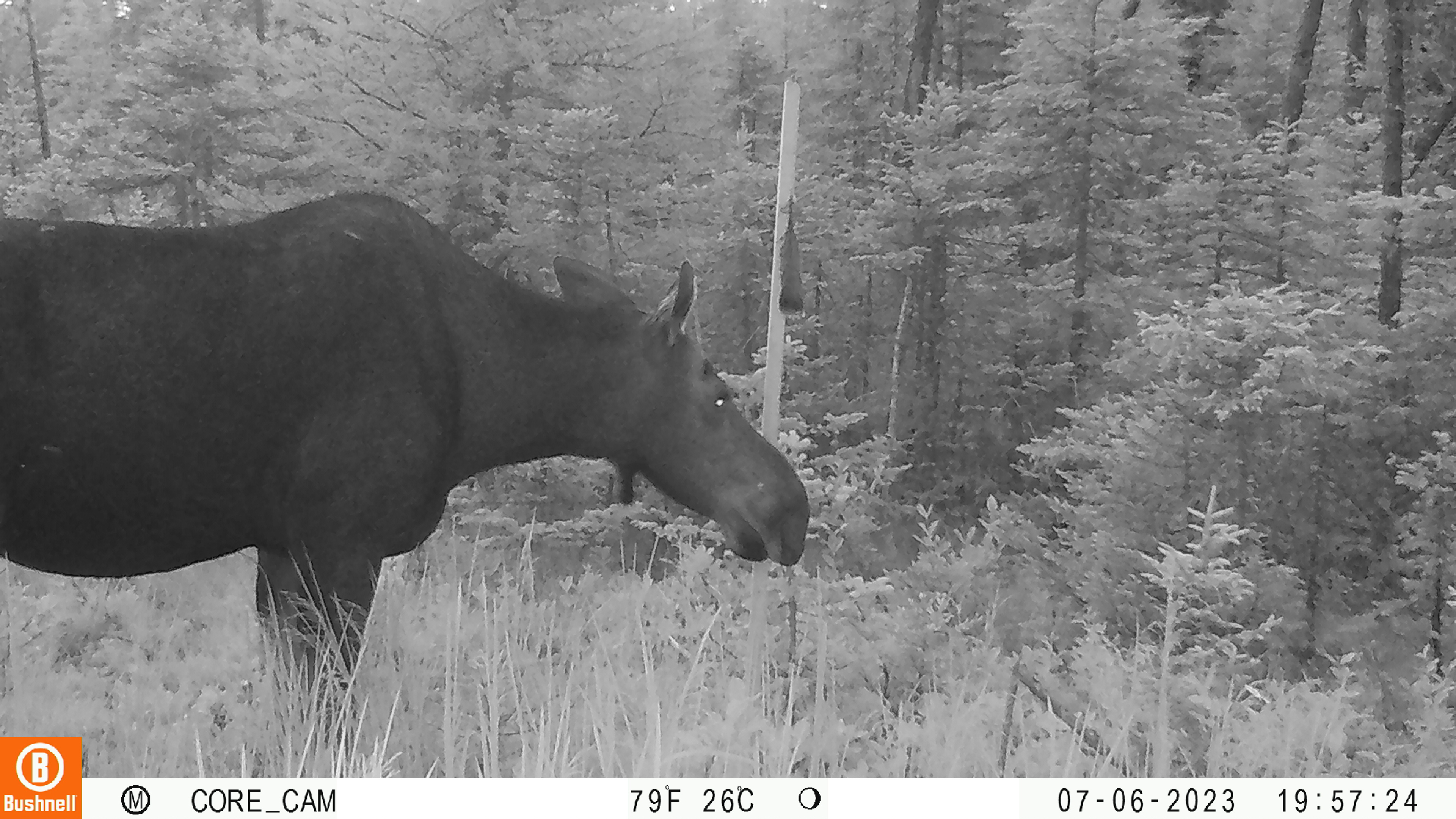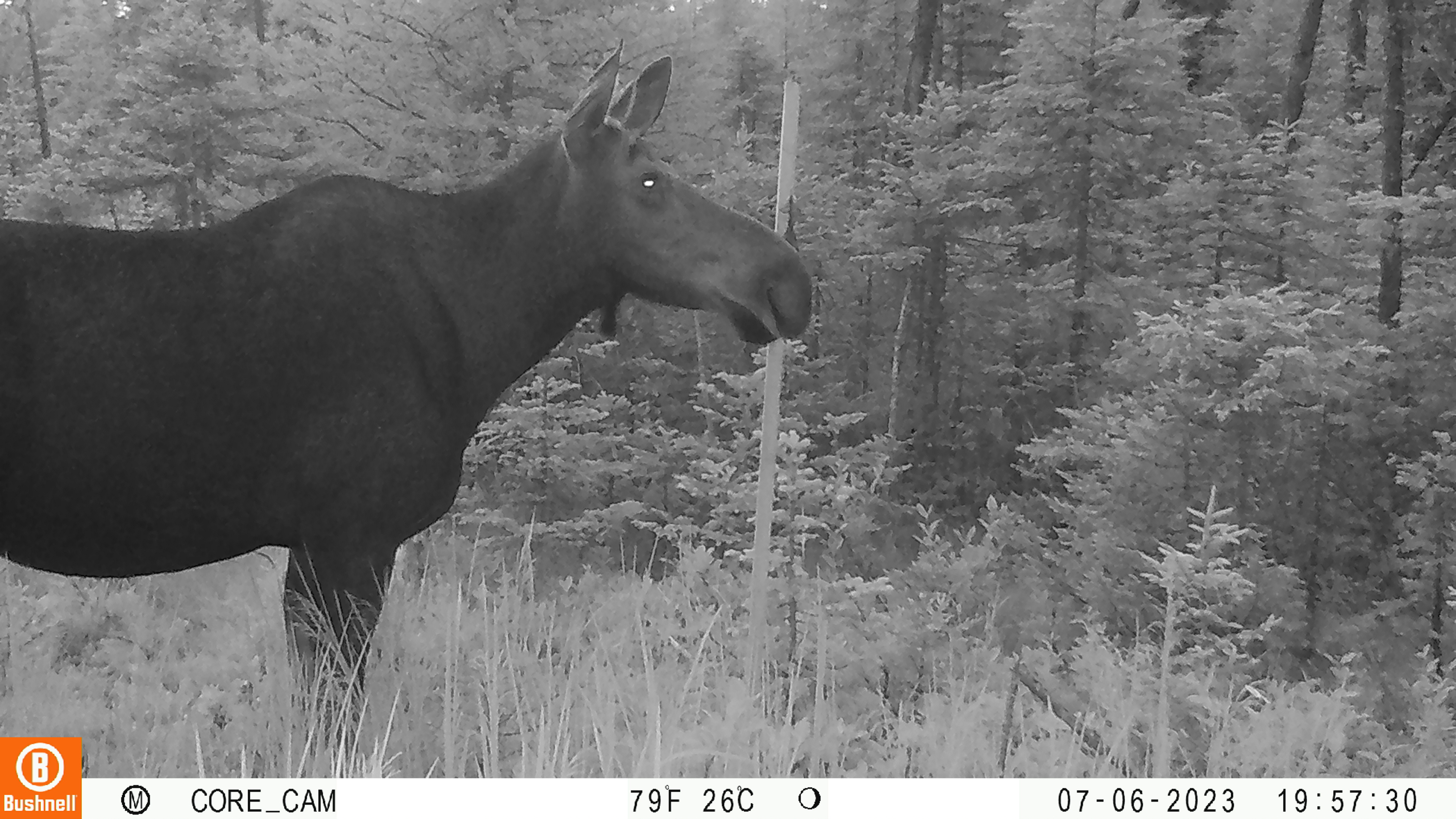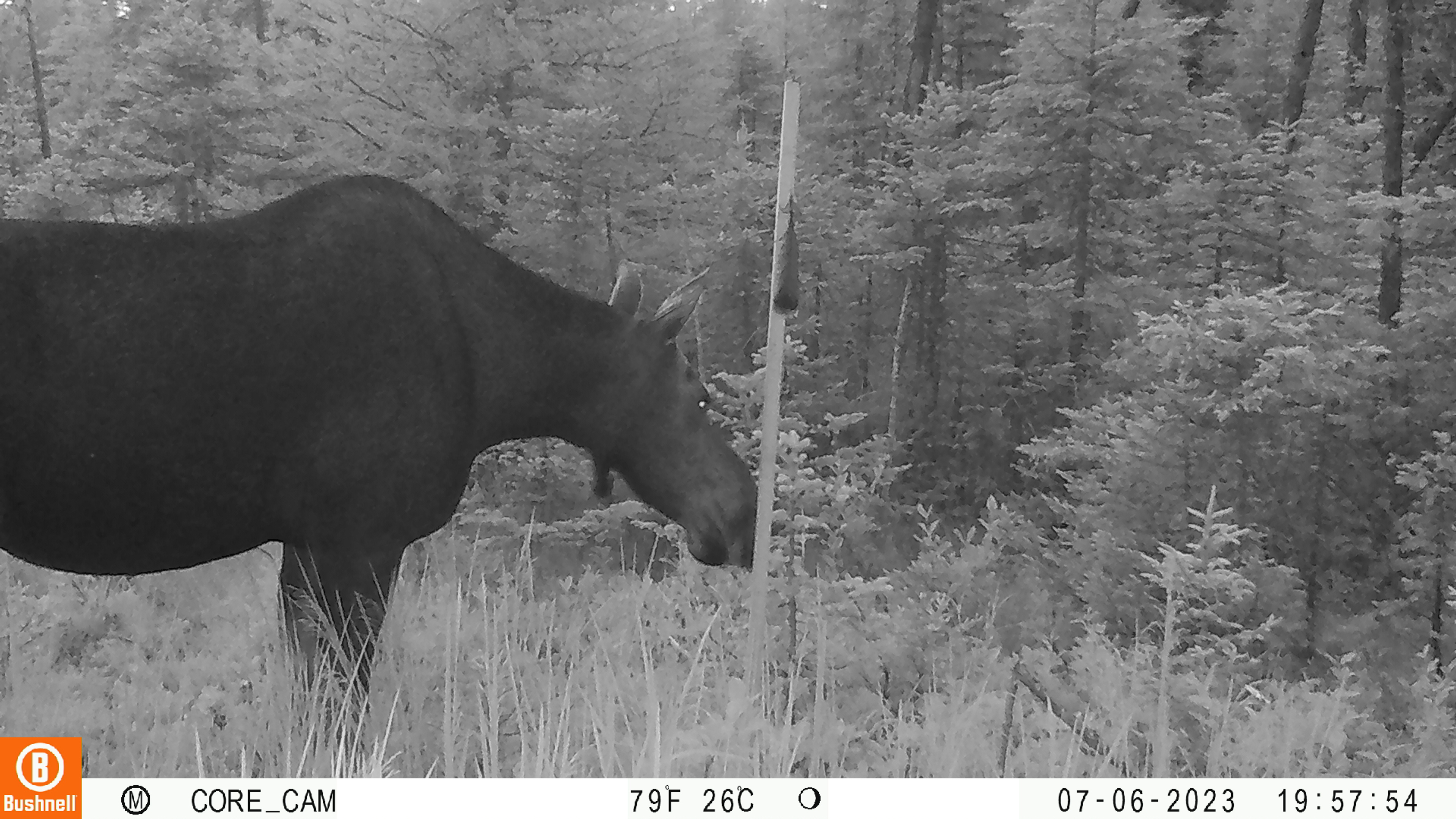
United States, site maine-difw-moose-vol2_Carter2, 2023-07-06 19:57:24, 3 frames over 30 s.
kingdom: Animalia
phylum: Chordata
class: Mammalia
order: Artiodactyla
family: Cervidae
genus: Alces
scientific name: Alces alces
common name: moose